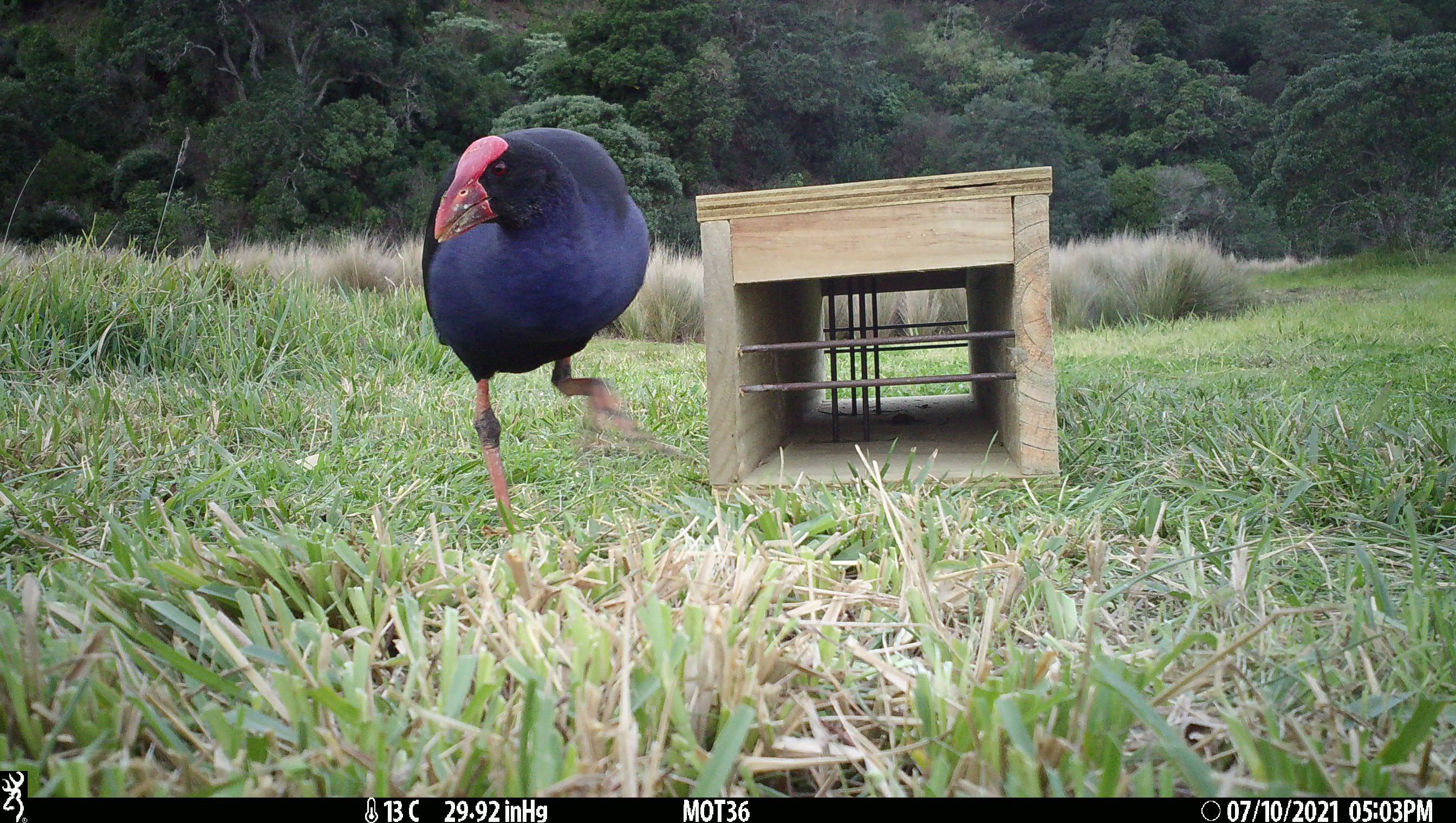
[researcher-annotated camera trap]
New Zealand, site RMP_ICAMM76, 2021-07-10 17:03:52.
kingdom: Animalia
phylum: Chordata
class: Aves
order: Gruiformes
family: Rallidae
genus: Porphyrio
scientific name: Porphyrio melanotus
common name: australasian swamphen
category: pukeko